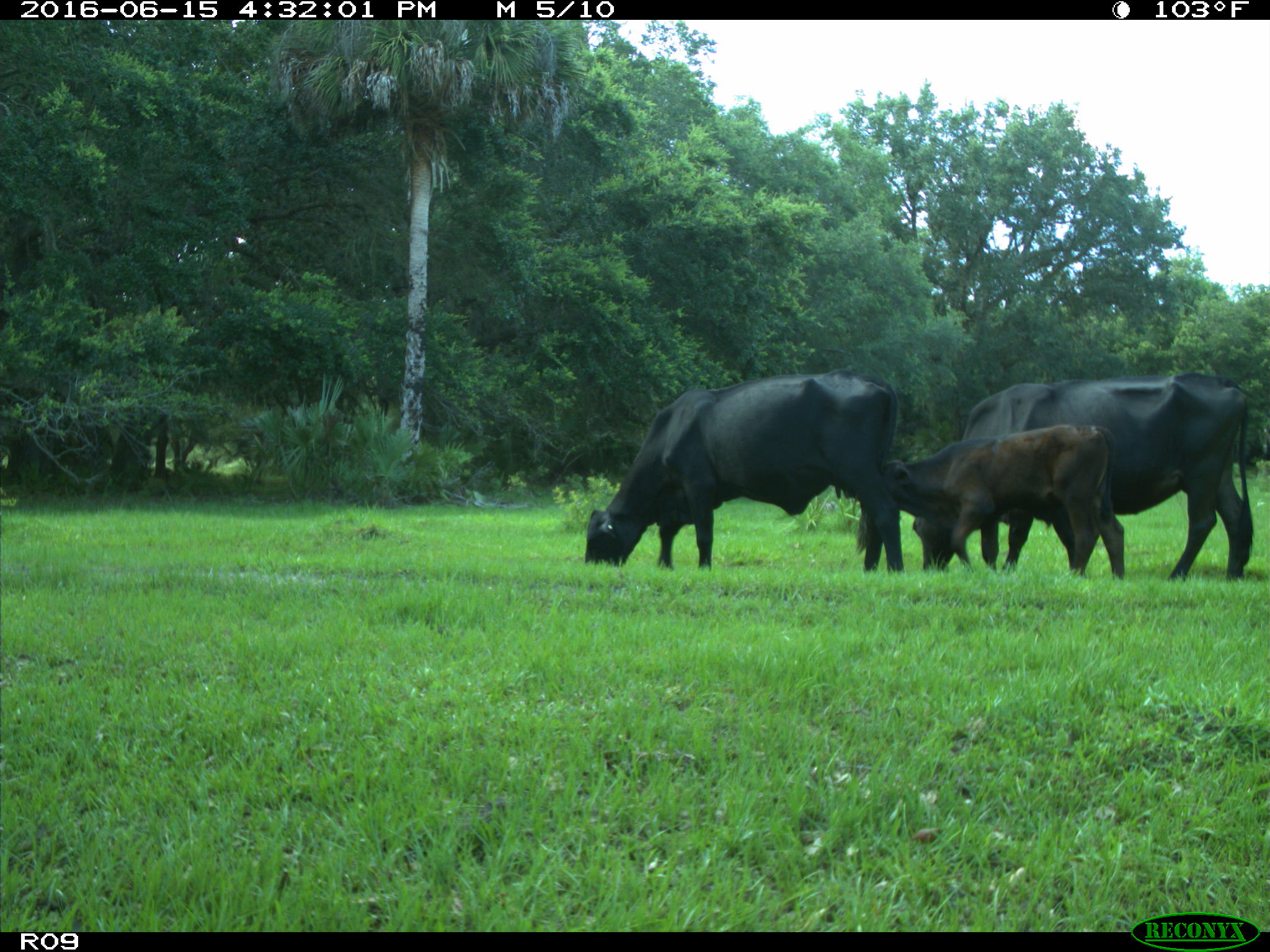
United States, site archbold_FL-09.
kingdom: Animalia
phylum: Chordata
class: Mammalia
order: Artiodactyla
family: Bovidae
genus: Bos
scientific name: Bos taurus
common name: domestic cow